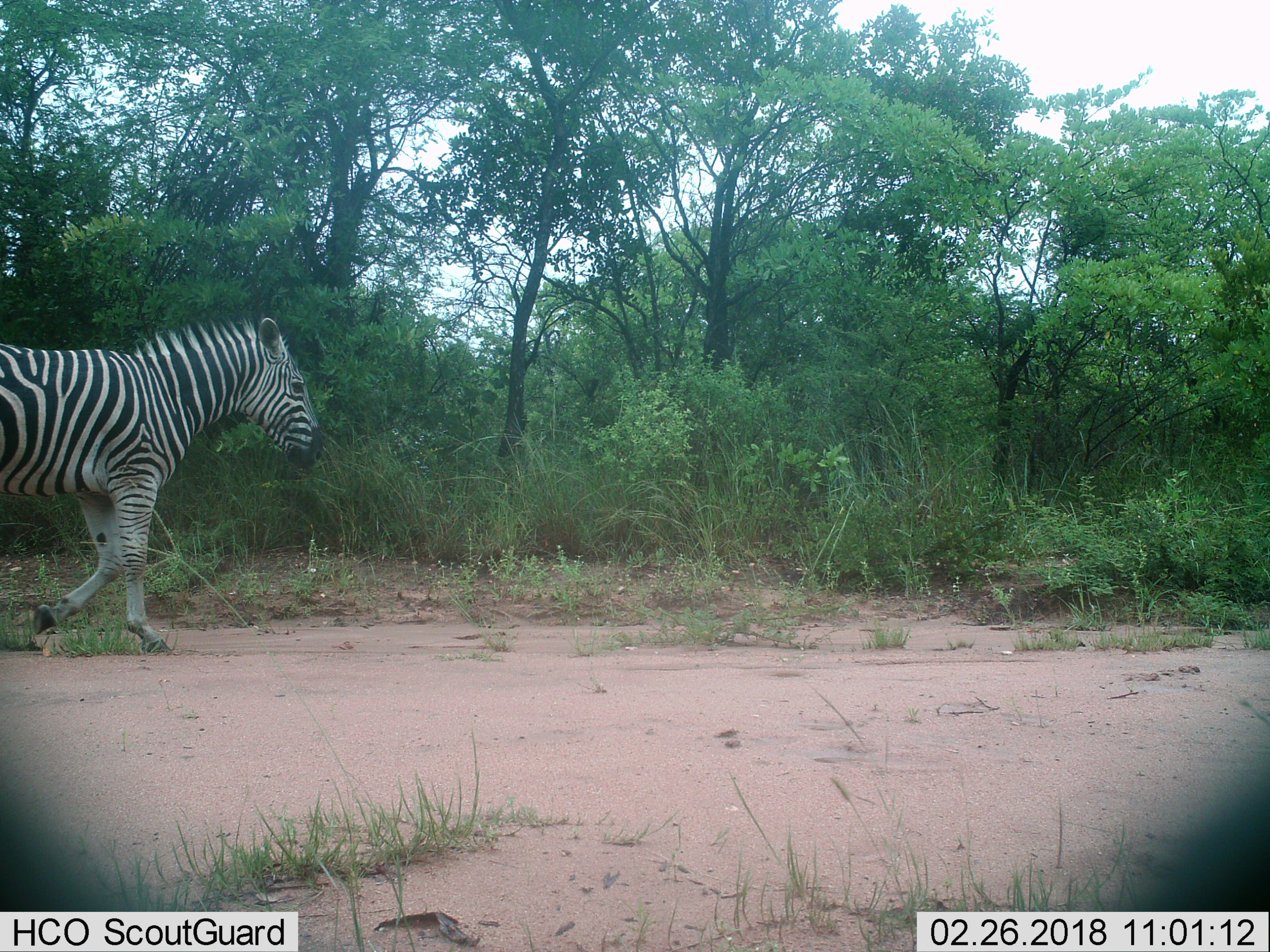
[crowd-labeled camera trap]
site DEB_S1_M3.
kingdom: Animalia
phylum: Chordata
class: Mammalia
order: Perissodactyla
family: Equidae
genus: Equus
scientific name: Equus quagga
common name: plains zebra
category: zebraplains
Zebraplains (plains zebra) (Equus quagga), count 1. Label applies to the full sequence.